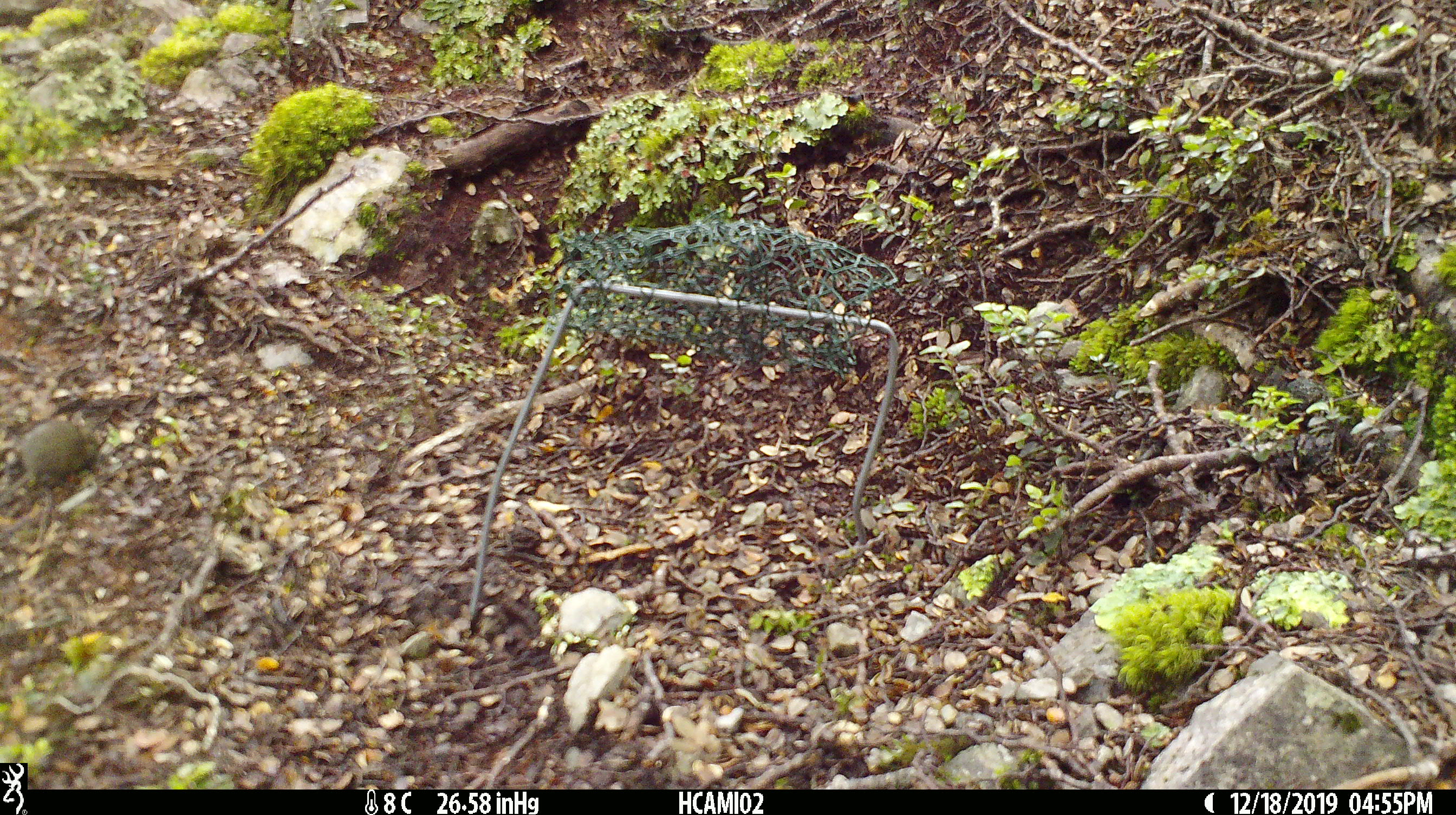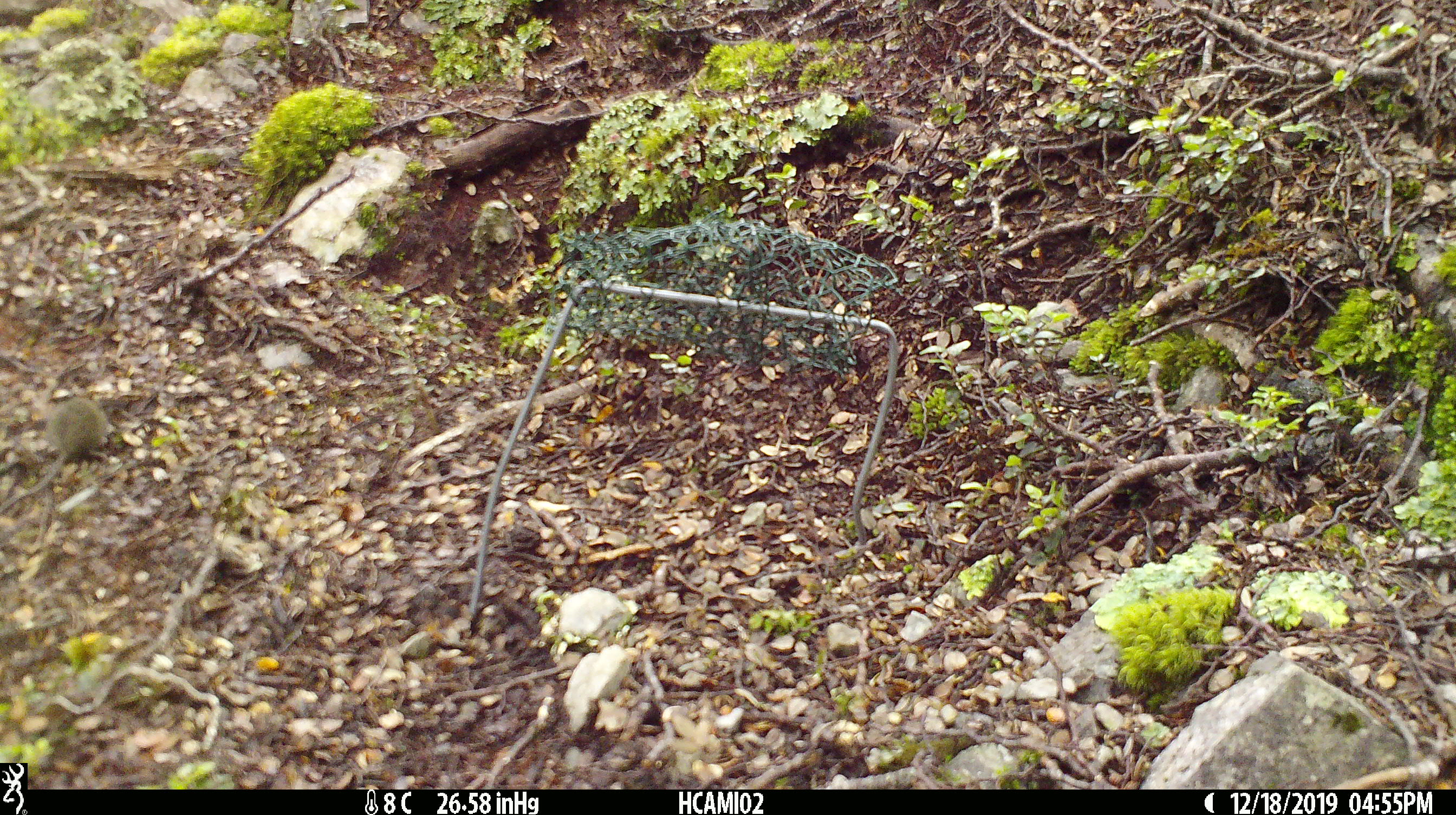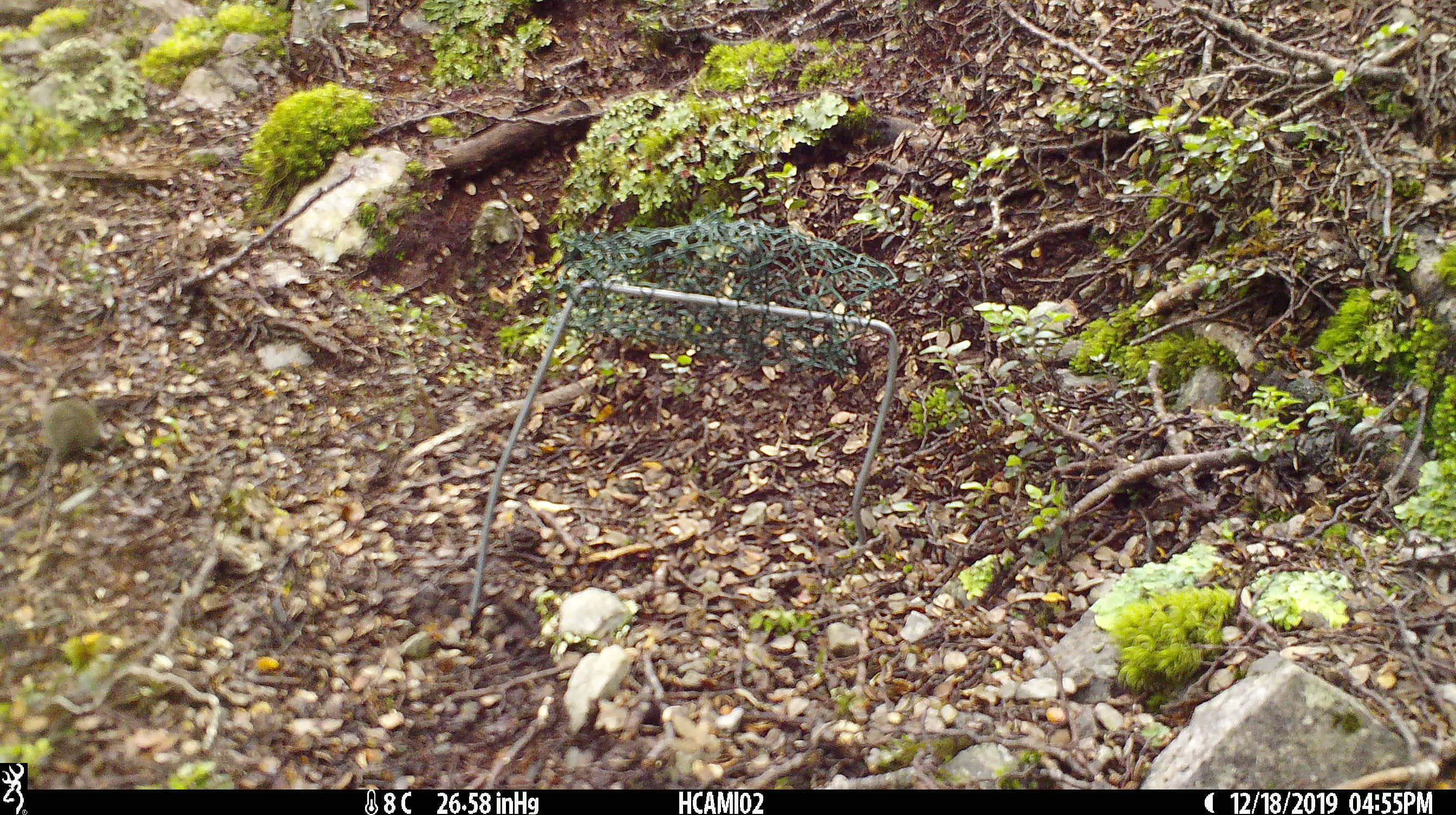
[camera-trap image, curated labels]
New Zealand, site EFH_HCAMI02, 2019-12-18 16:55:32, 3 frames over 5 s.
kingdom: Animalia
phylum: Chordata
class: Mammalia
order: Rodentia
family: Muridae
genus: Mus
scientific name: Mus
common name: mouse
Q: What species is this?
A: Mouse (Mus).